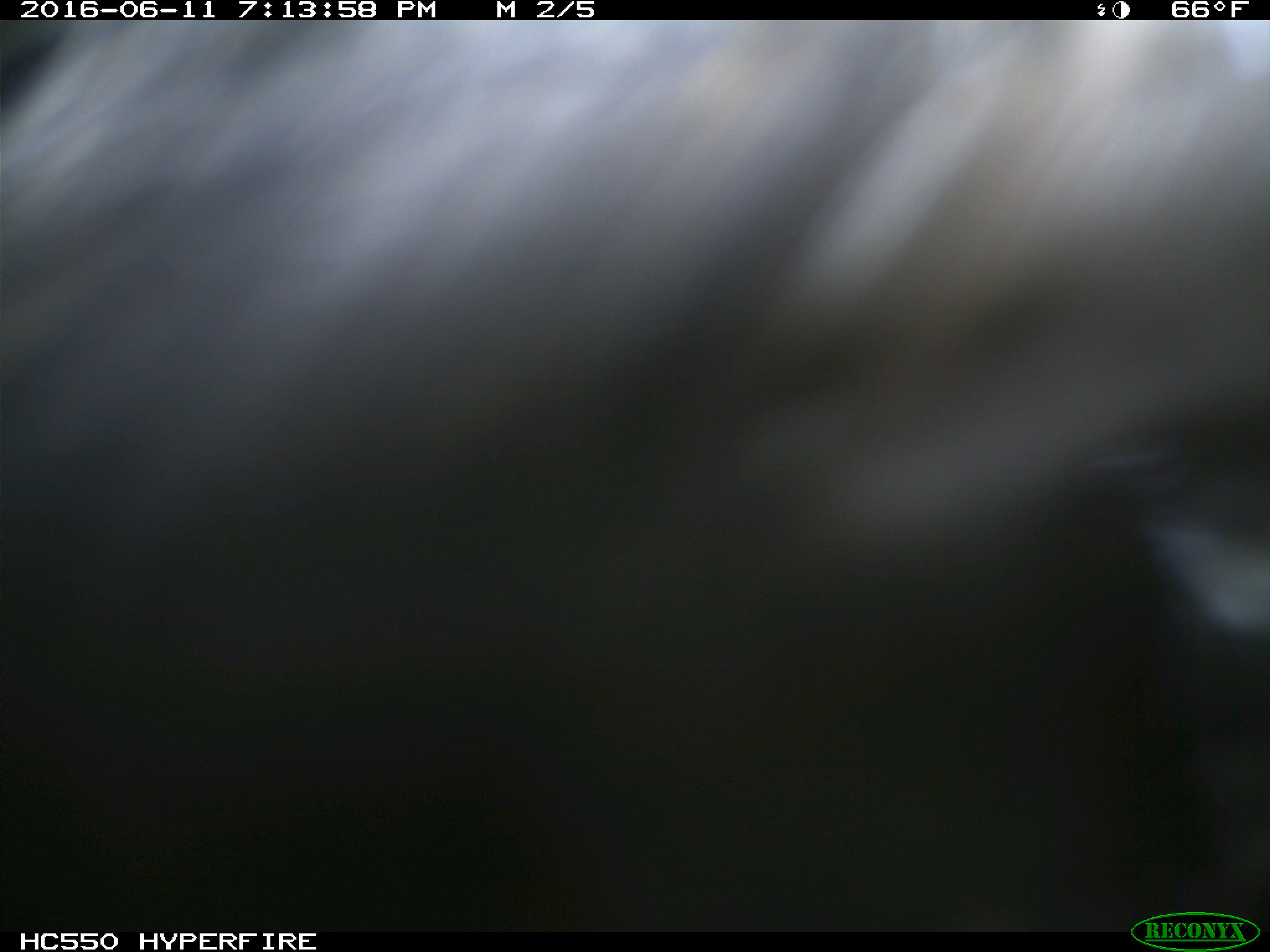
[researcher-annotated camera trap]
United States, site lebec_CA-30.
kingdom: Animalia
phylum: Chordata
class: Mammalia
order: Artiodactyla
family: Bovidae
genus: Bos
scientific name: Bos taurus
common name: domestic cow